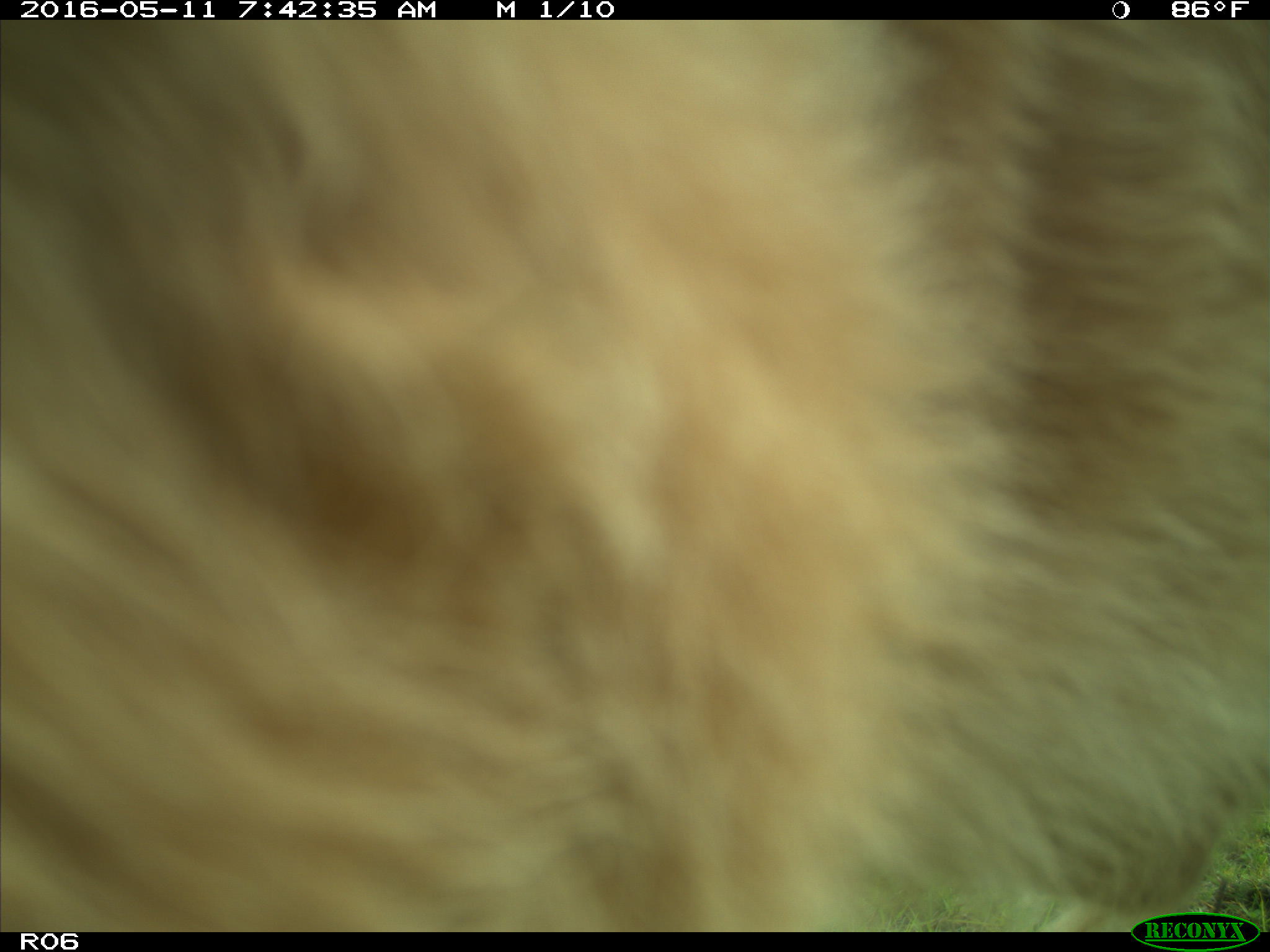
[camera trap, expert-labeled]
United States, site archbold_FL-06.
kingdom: Animalia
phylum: Chordata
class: Mammalia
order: Artiodactyla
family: Bovidae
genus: Bos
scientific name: Bos taurus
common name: domestic cow